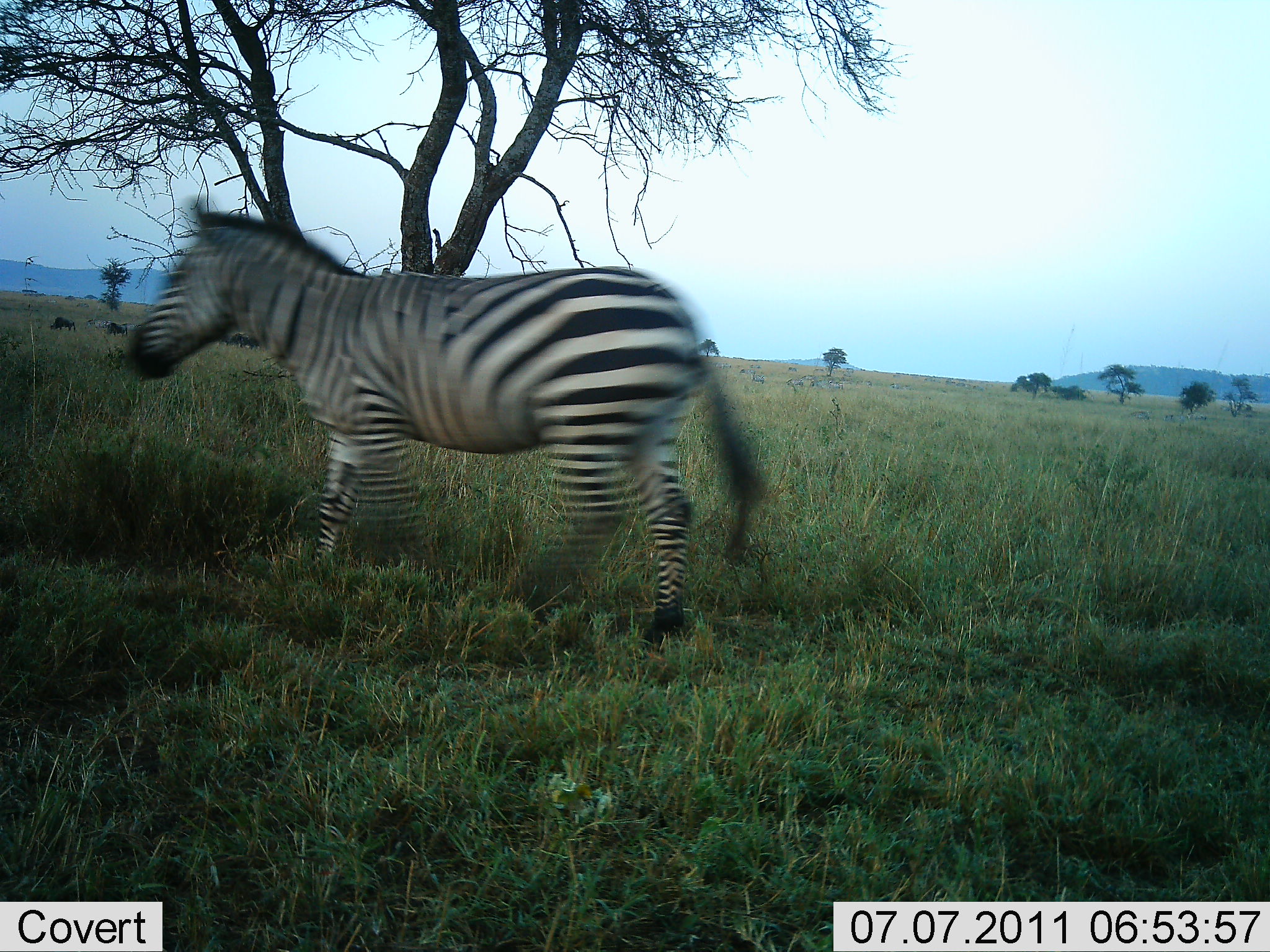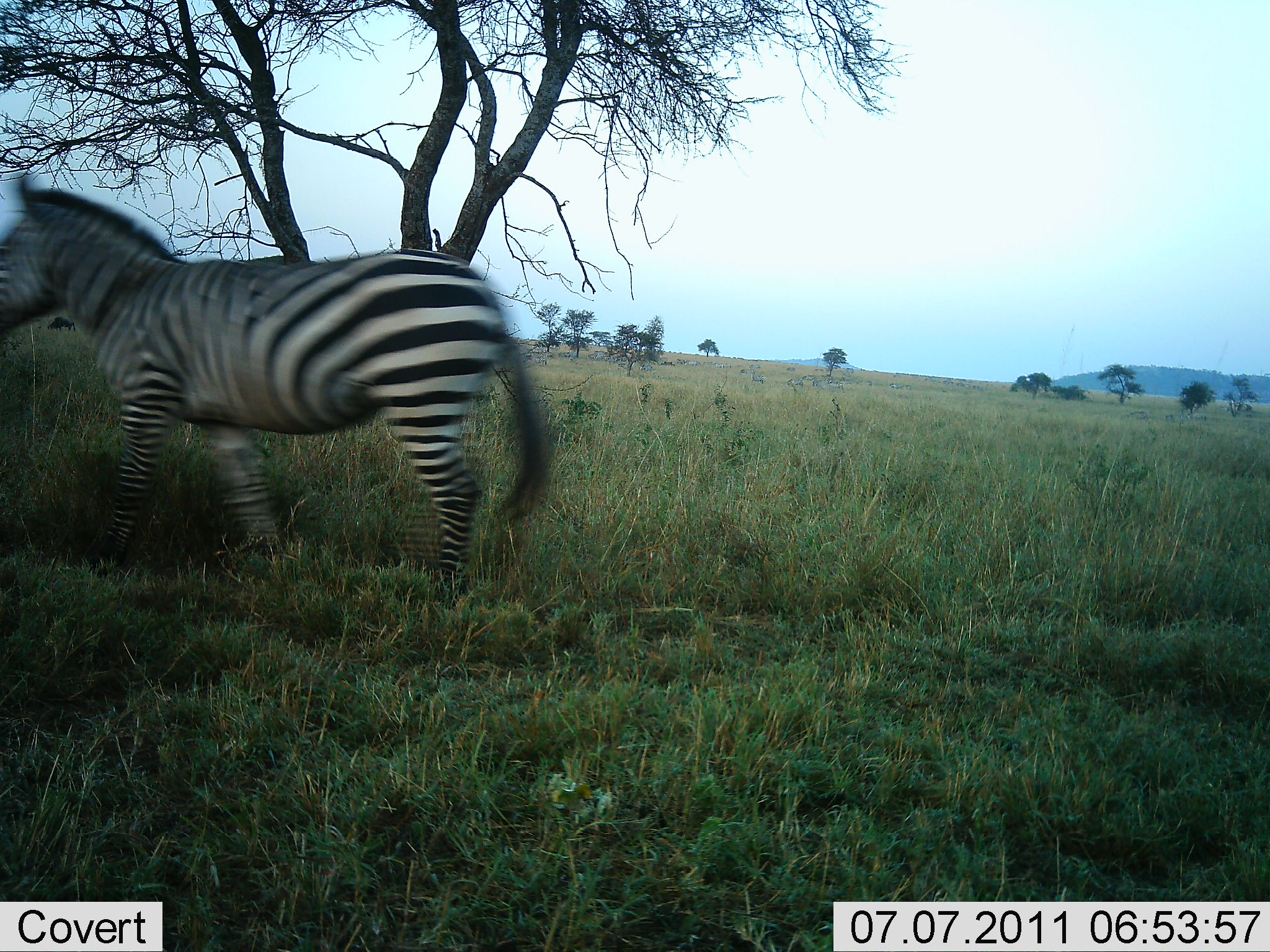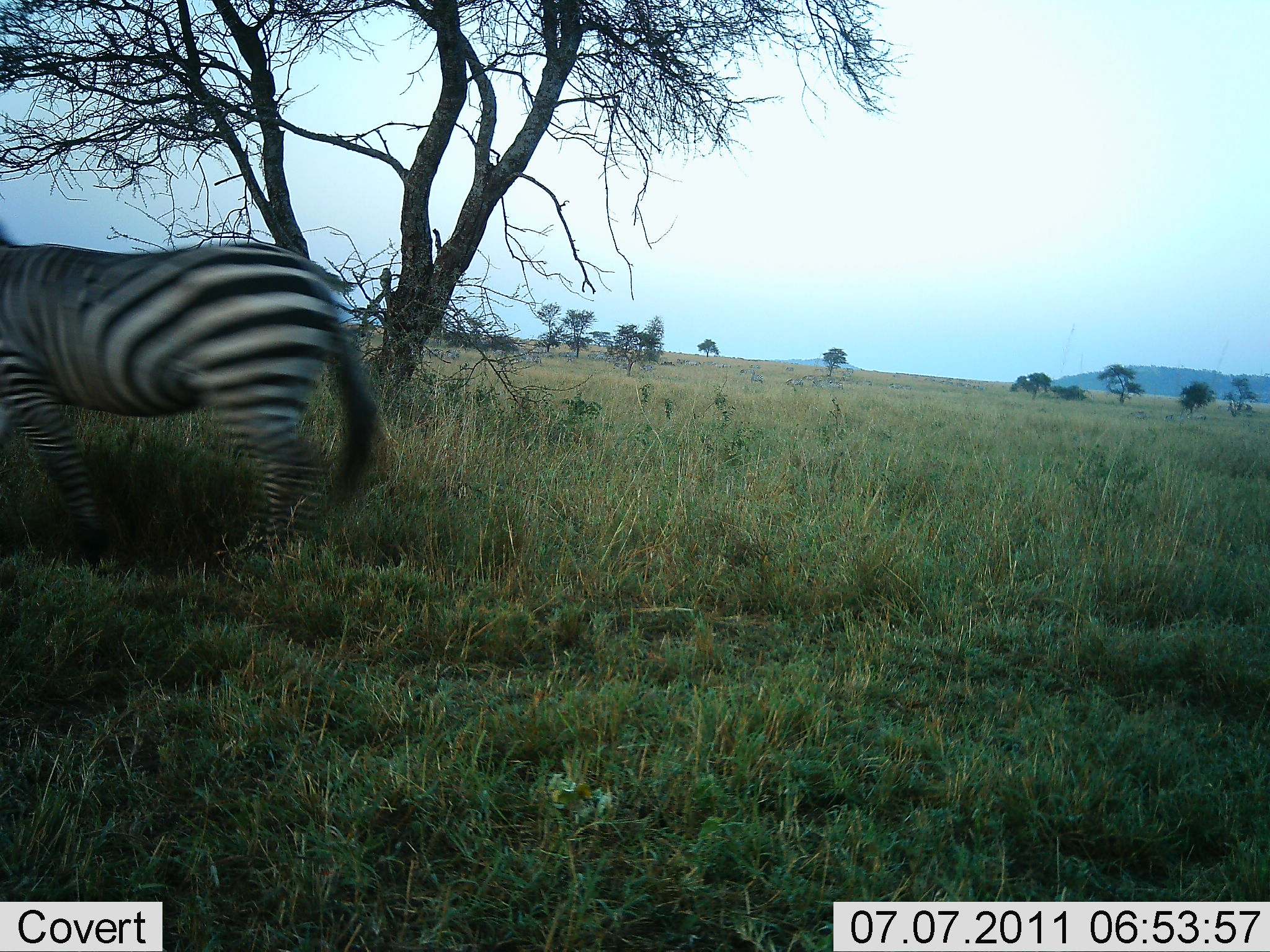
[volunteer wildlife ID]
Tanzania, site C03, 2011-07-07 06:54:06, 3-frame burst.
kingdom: Animalia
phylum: Chordata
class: Mammalia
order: Perissodactyla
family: Equidae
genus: Equus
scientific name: Equus quagga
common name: plains zebra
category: zebra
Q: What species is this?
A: Zebra (plains zebra) (Equus quagga).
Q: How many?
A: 1.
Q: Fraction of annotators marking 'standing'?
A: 20%.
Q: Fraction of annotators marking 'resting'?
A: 0%.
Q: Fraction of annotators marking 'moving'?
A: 93%.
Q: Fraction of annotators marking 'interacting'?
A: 0%.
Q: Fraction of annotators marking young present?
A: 0%.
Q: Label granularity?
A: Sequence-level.